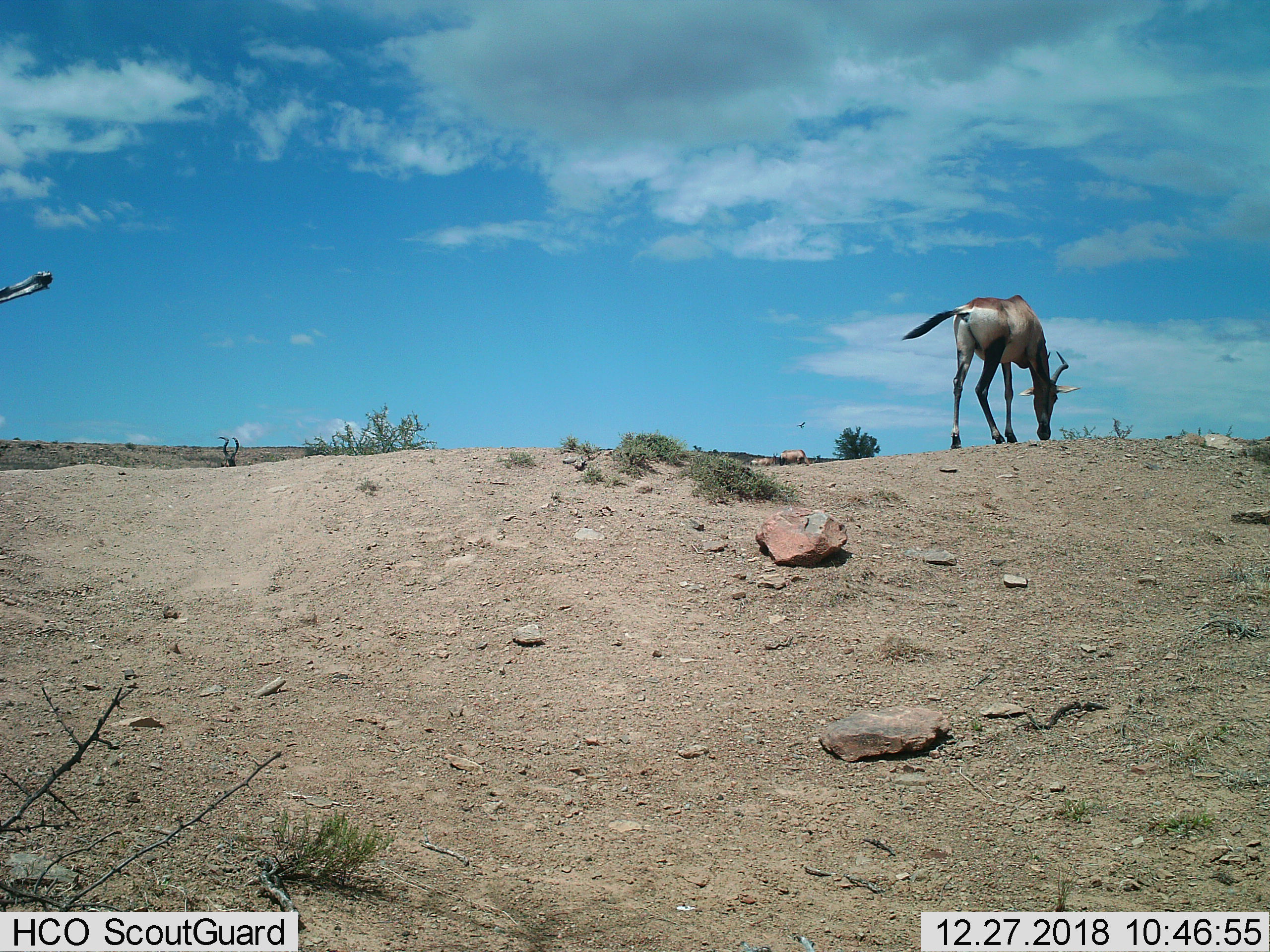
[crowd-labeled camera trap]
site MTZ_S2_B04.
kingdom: Animalia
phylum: Chordata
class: Mammalia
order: Artiodactyla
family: Bovidae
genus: Alcelaphus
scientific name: Alcelaphus buselaphus caama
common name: red hartebeest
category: hartebeestred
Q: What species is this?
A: Hartebeestred (red hartebeest) (Alcelaphus buselaphus caama).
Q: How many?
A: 4.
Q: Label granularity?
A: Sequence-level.